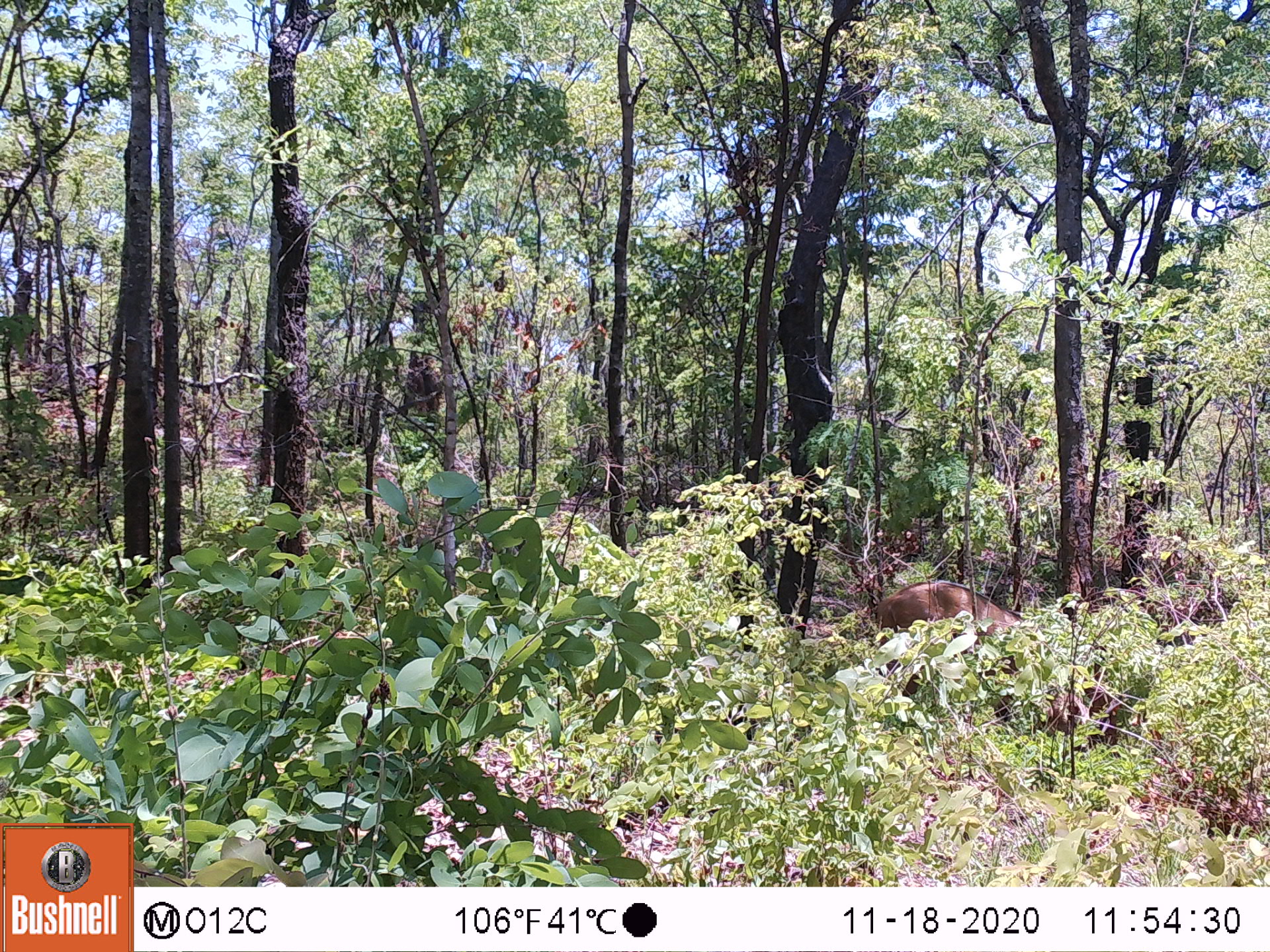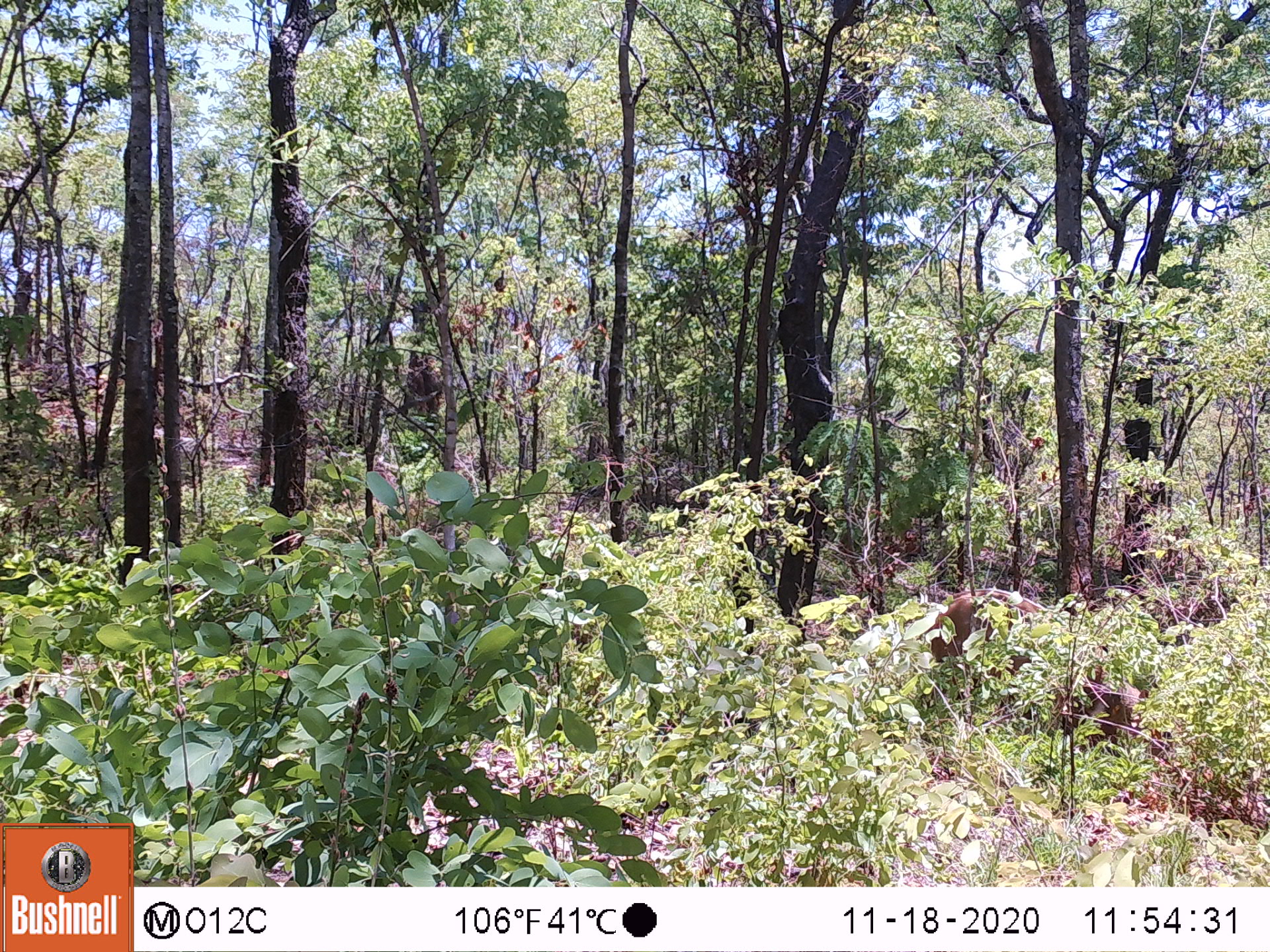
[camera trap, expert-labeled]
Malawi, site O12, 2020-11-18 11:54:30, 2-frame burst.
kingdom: Animalia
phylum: Chordata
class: Mammalia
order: Artiodactyla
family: Bovidae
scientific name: Antilopinae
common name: small antelope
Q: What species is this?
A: Small antelope (Antilopinae).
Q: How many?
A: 1.